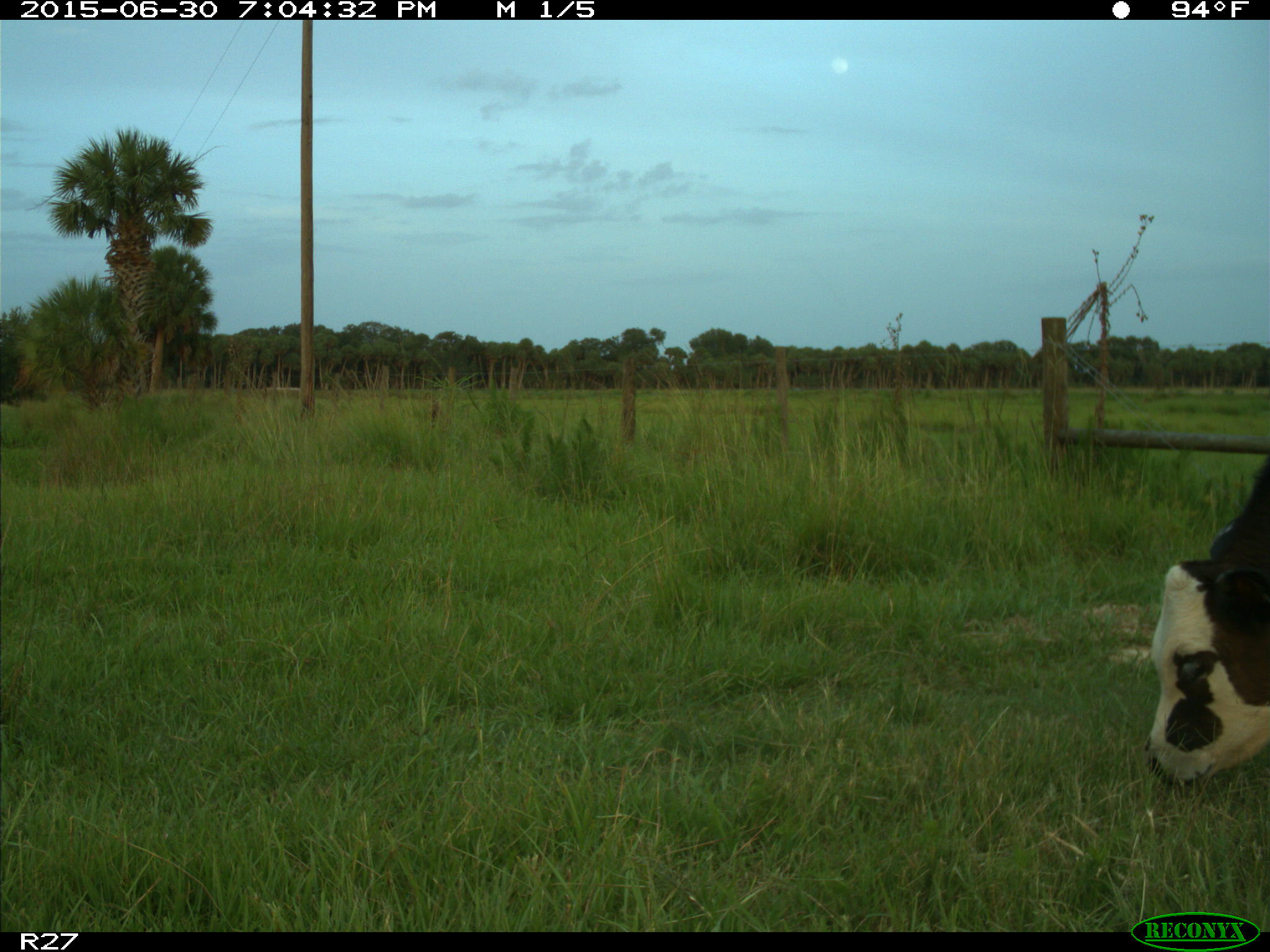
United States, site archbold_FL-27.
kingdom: Animalia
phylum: Chordata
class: Mammalia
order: Artiodactyla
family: Bovidae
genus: Bos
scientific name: Bos taurus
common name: domestic cow